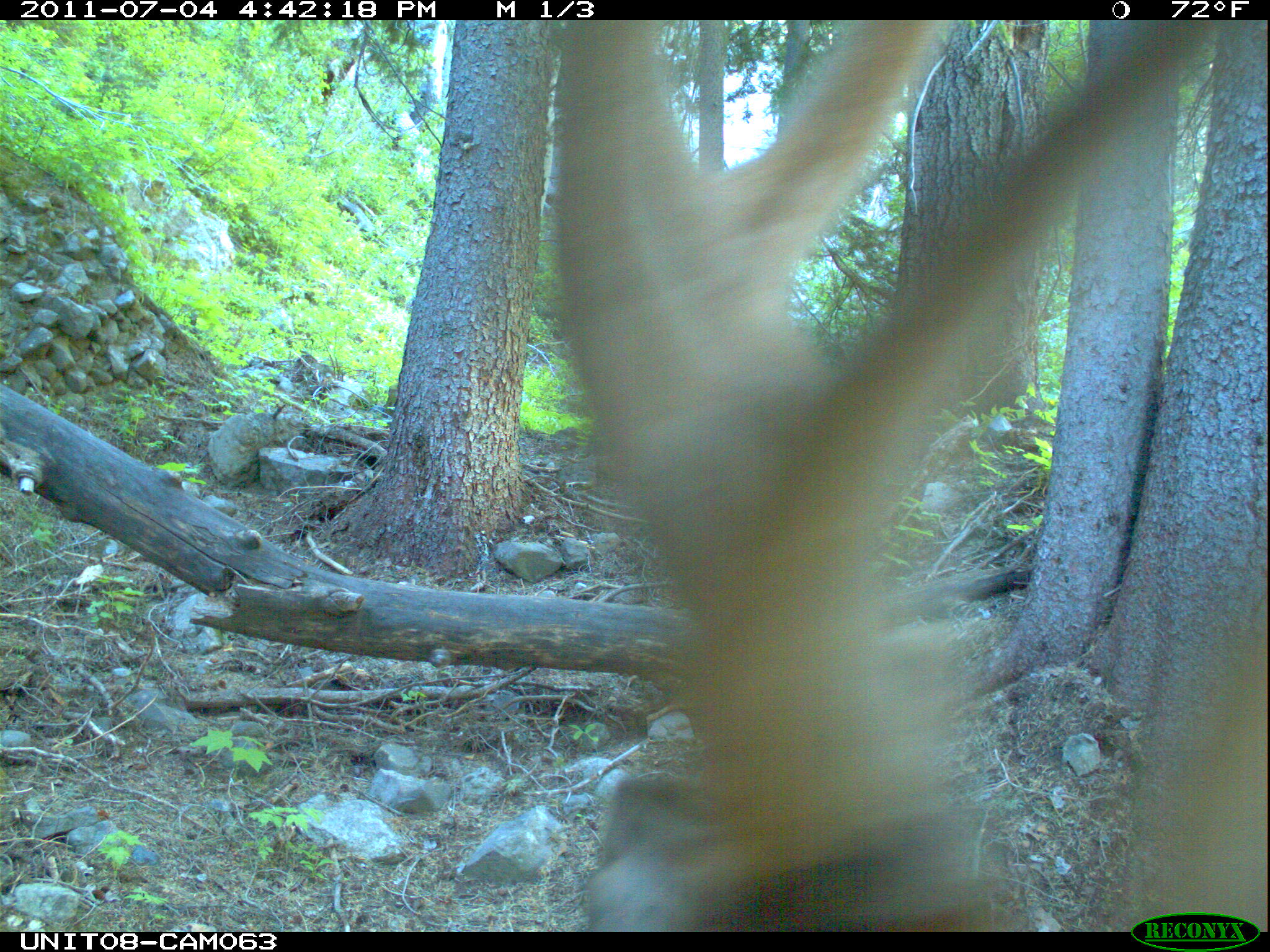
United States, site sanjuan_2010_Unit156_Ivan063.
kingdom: Animalia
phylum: Chordata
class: Mammalia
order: Artiodactyla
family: Cervidae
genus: Cervus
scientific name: Cervus elaphus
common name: red deer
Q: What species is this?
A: Cervus elaphus (red deer).